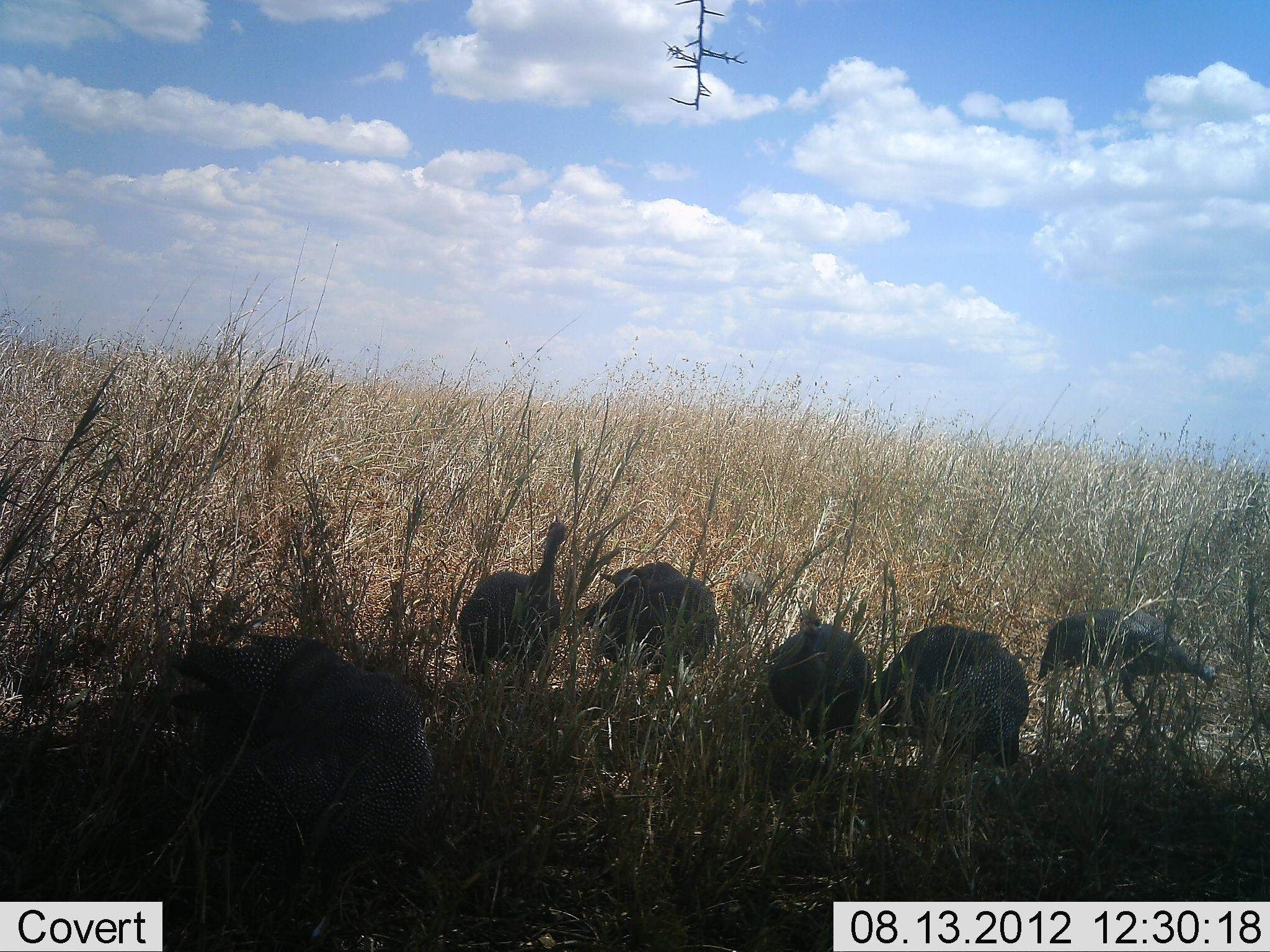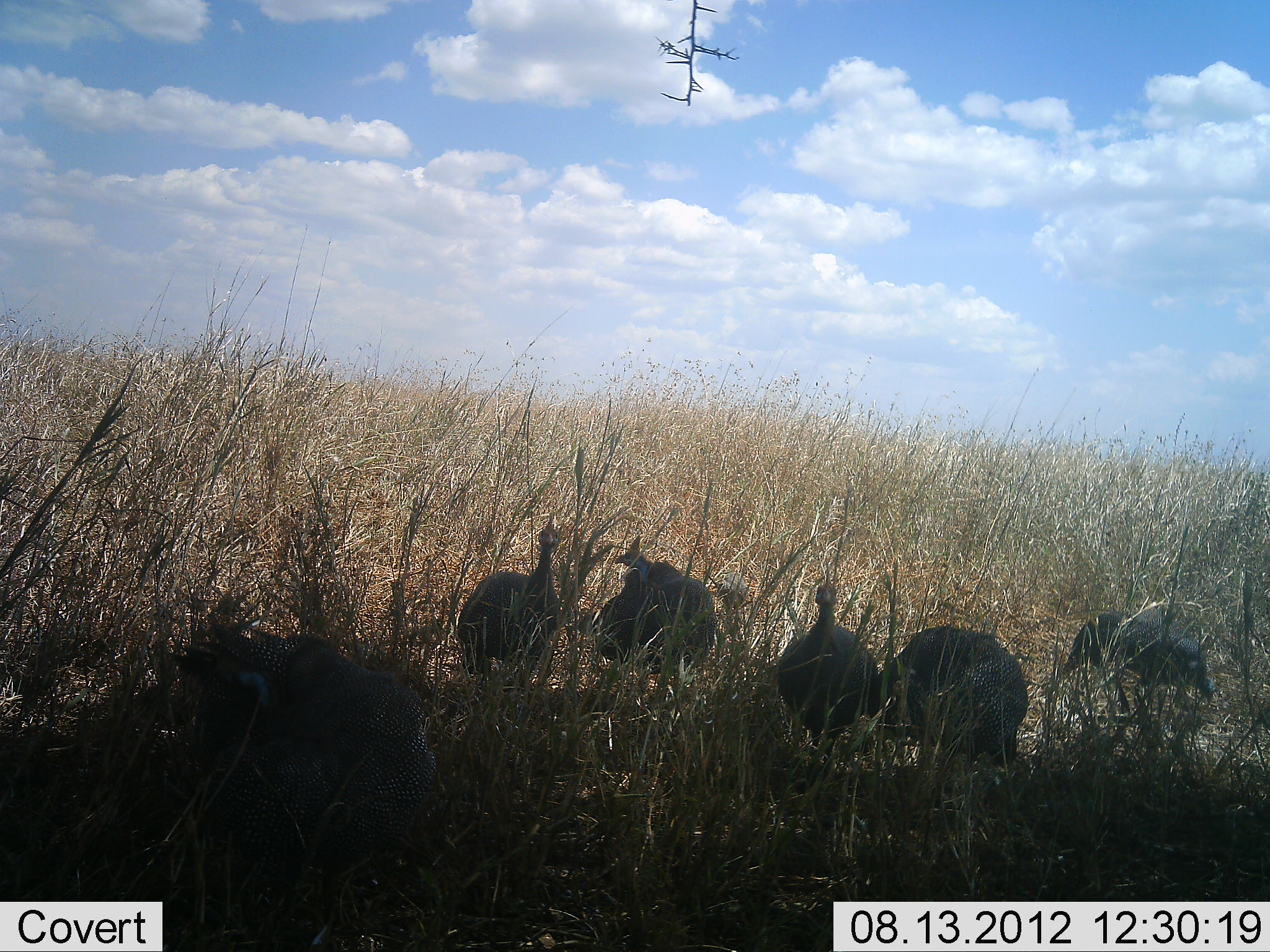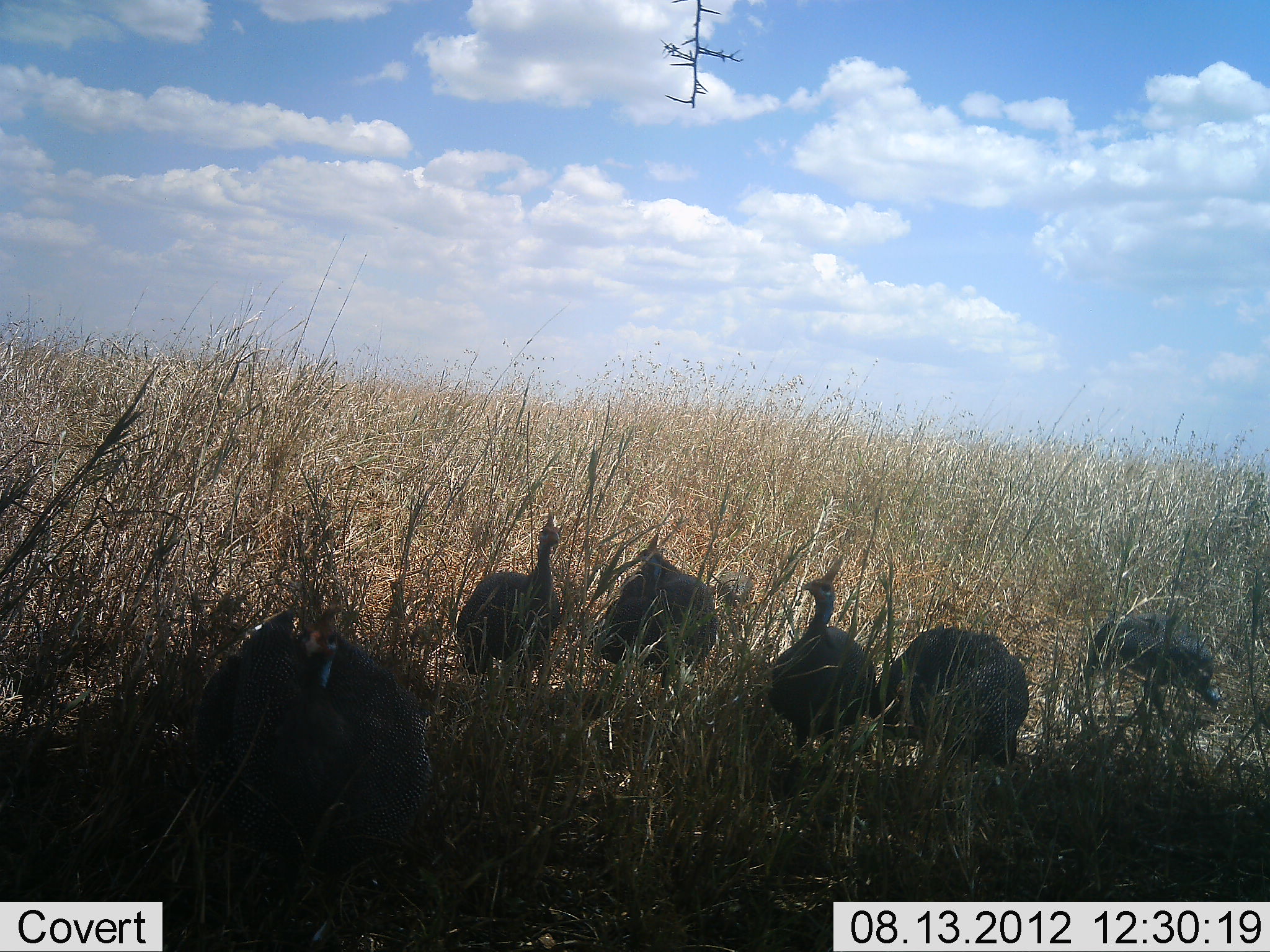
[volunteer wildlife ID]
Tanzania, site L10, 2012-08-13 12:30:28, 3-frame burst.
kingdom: Animalia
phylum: Chordata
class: Aves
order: Galliformes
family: Numididae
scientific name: Numididae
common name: guinea fowl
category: guineafowl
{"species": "guineafowl (guinea fowl) (Numididae)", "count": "6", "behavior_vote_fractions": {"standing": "64%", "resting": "0%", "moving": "9%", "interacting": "0%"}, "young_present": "0%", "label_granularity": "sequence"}